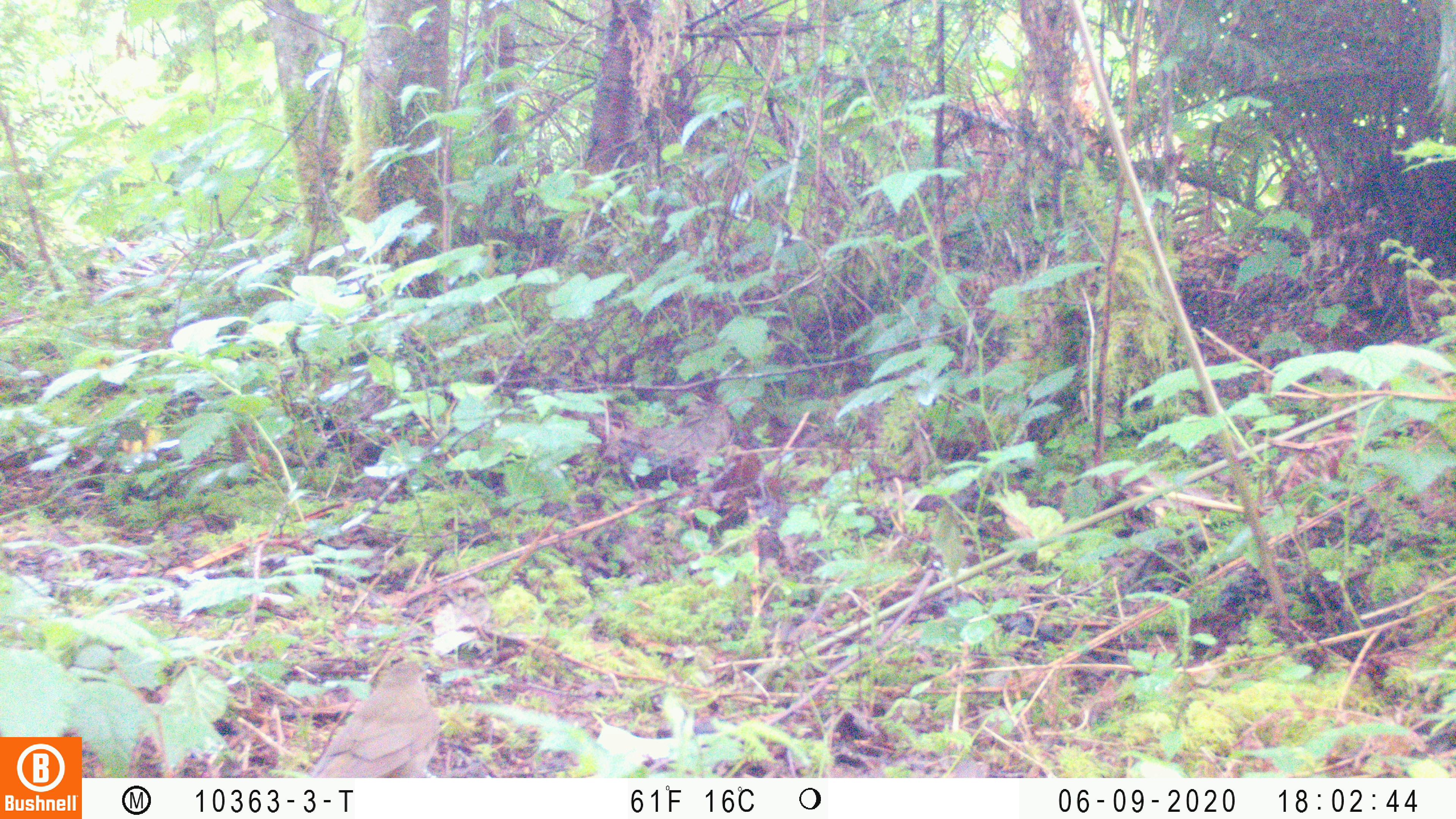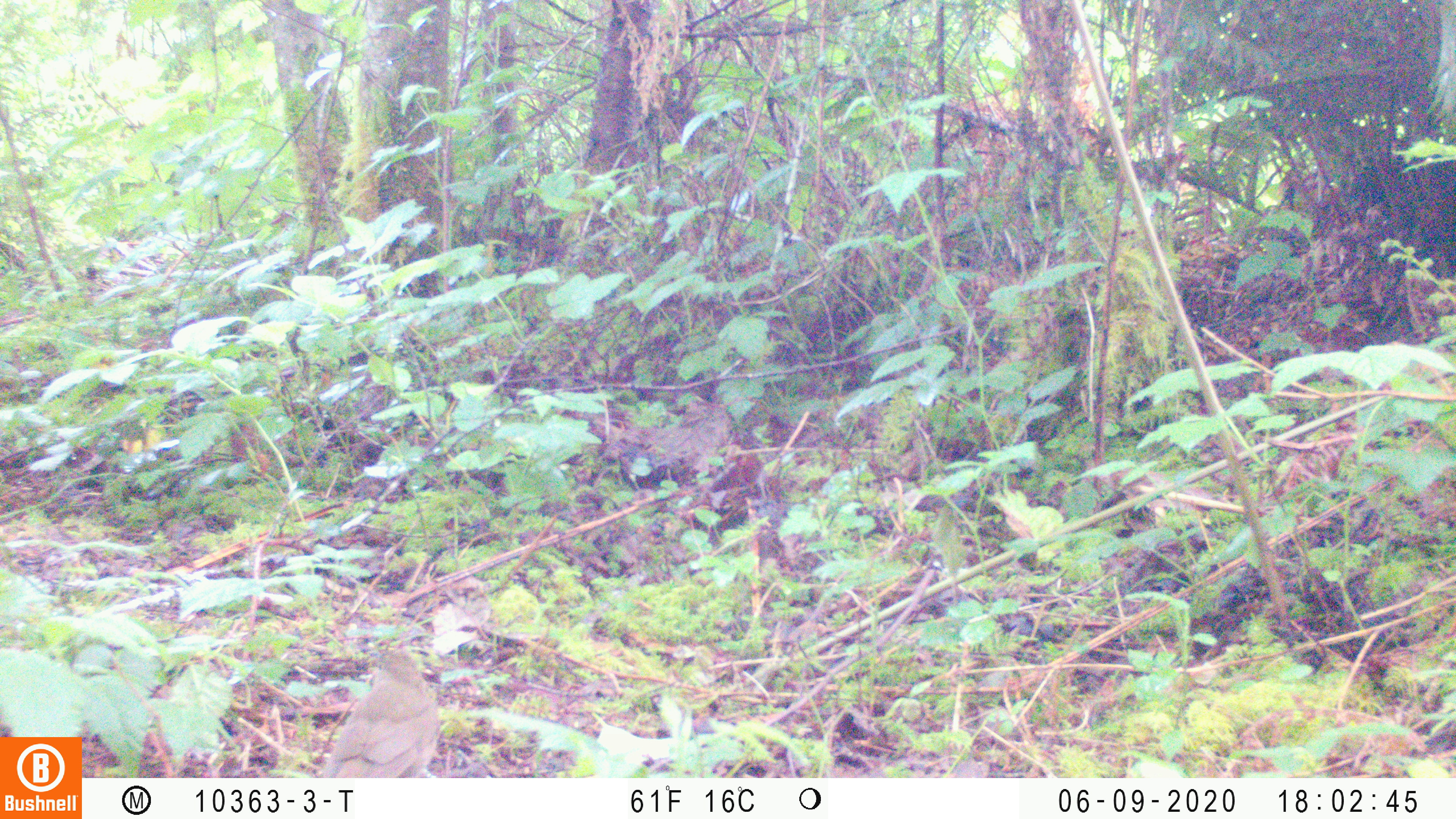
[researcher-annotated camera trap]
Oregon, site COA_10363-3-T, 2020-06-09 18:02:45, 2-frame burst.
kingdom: Animalia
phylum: Chordata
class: Aves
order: Passeriformes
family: Turdidae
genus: Catharus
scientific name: Catharus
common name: brown thrushes and nightingale-thrushes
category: catharus species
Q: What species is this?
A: Catharus species (brown thrushes and nightingale-thrushes) (Catharus).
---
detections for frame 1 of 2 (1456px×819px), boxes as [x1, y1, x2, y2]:
catharus species: [315, 658, 441, 775]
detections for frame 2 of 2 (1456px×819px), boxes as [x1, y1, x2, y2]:
catharus species: [323, 650, 443, 776]